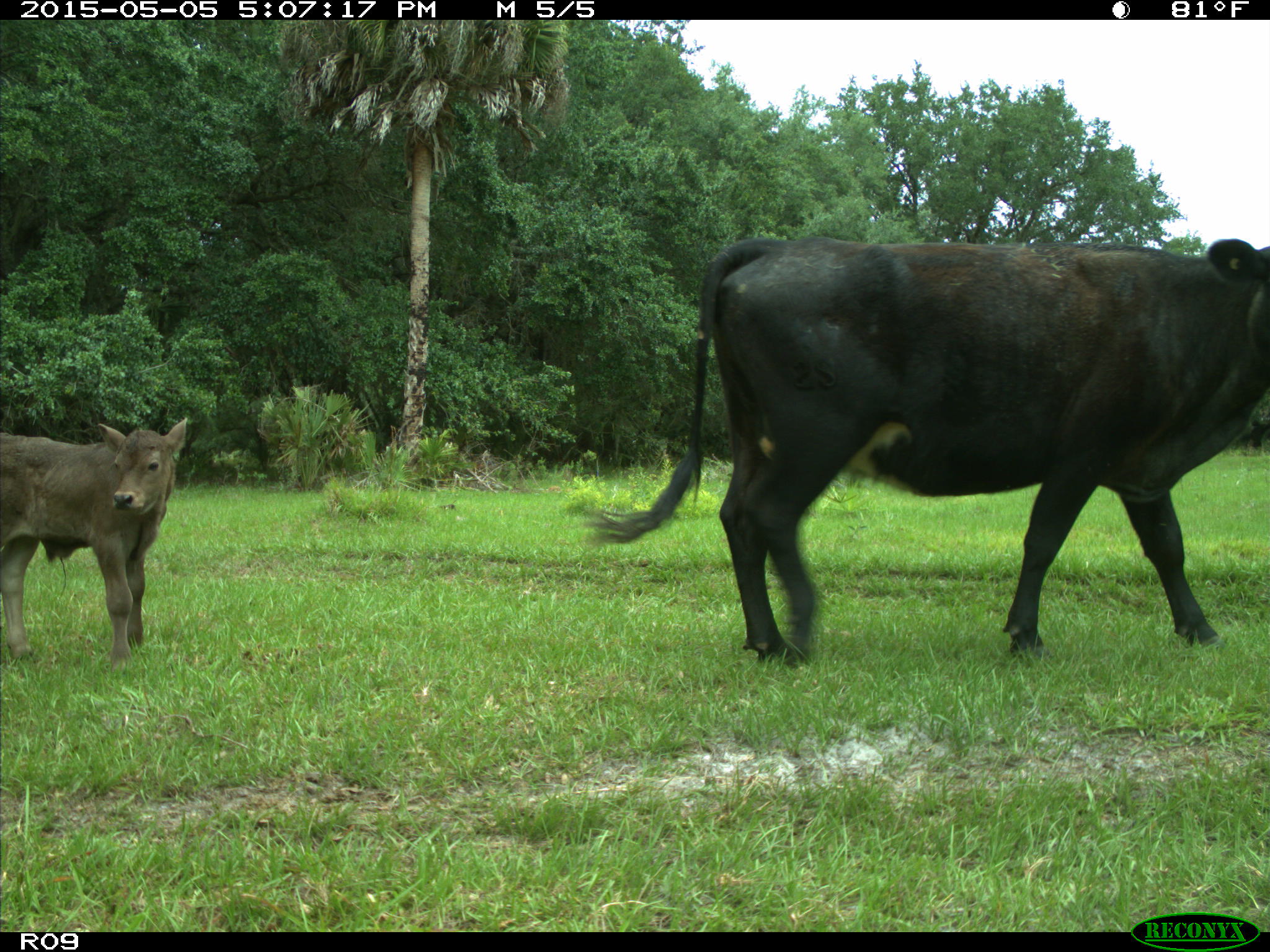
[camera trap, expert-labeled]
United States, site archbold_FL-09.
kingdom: Animalia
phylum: Chordata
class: Mammalia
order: Artiodactyla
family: Bovidae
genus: Bos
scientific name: Bos taurus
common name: domestic cow